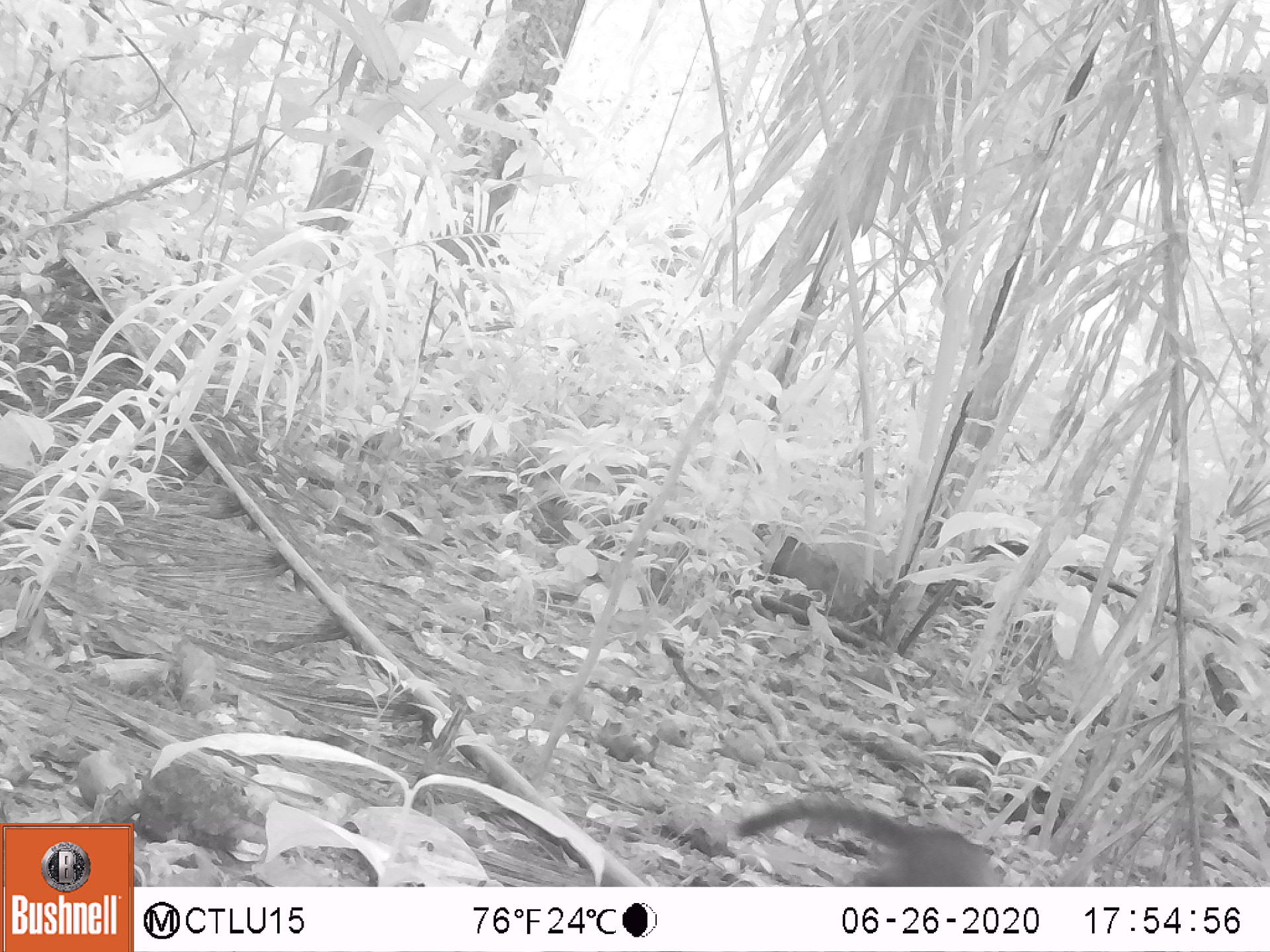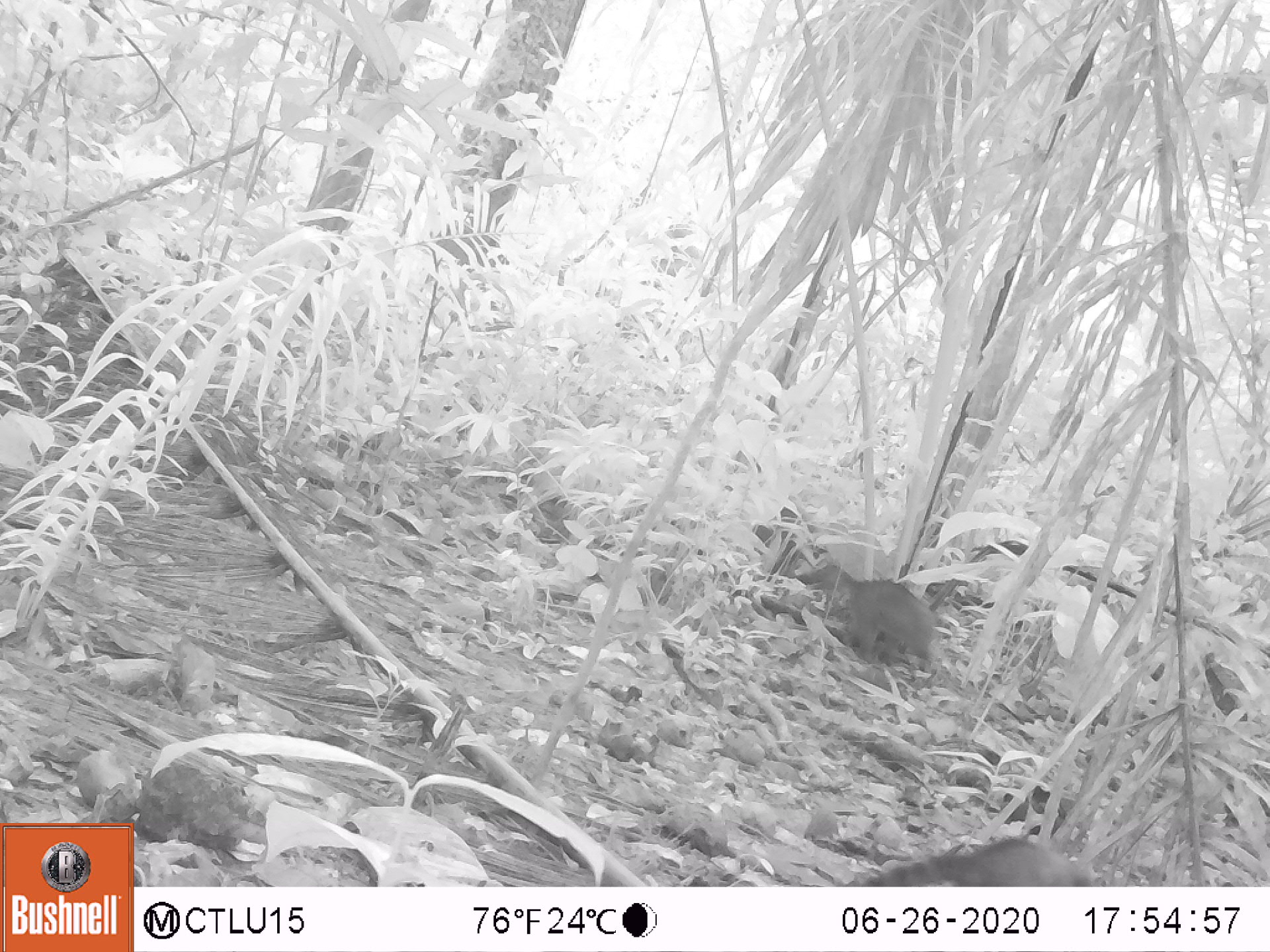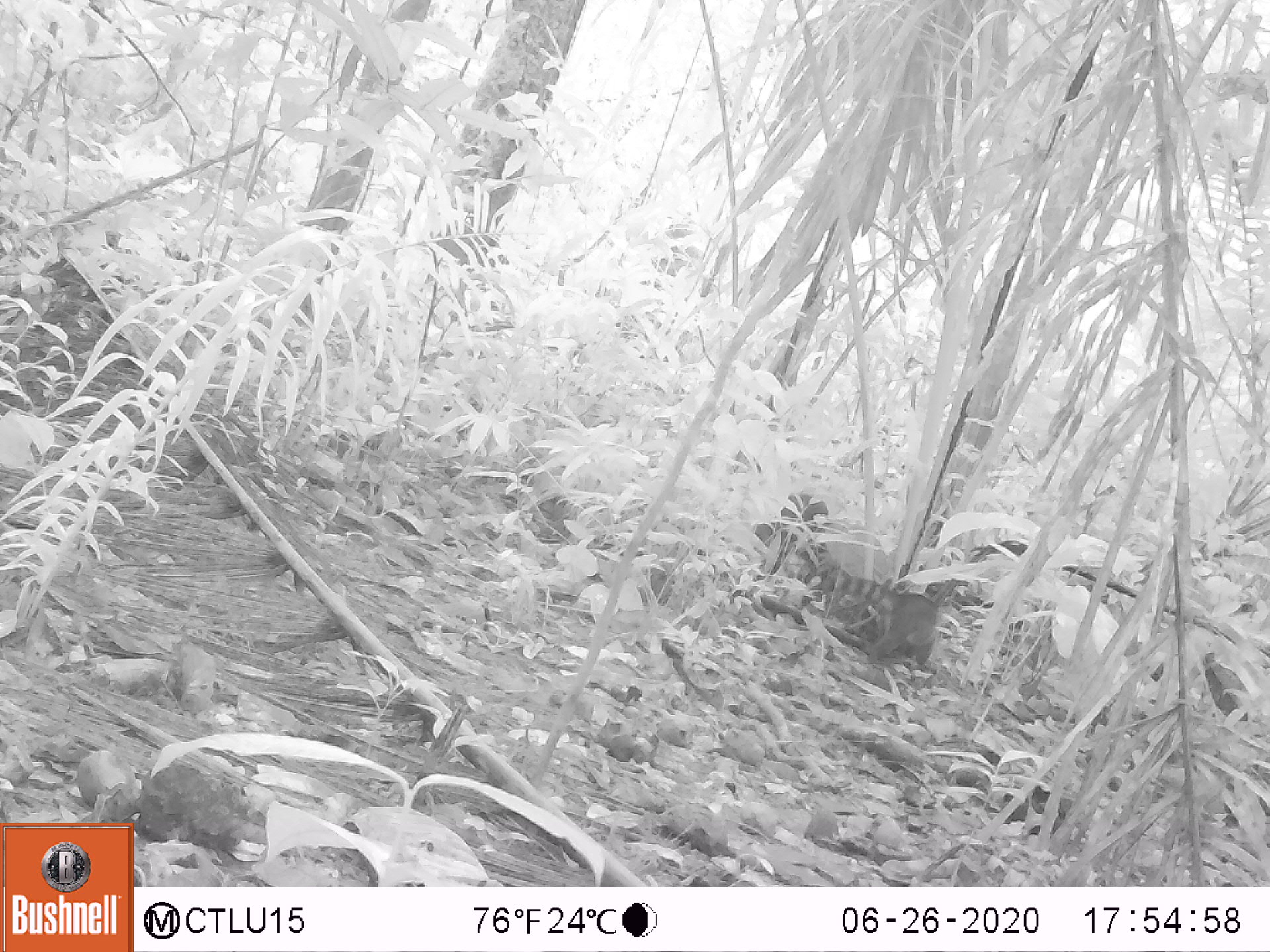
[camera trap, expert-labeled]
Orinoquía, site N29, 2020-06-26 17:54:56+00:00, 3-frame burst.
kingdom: Animalia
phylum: Chordata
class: Mammalia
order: Carnivora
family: Procyonidae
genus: Nasua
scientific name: Nasua nasua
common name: south american coati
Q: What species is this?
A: South american coati (Nasua nasua).